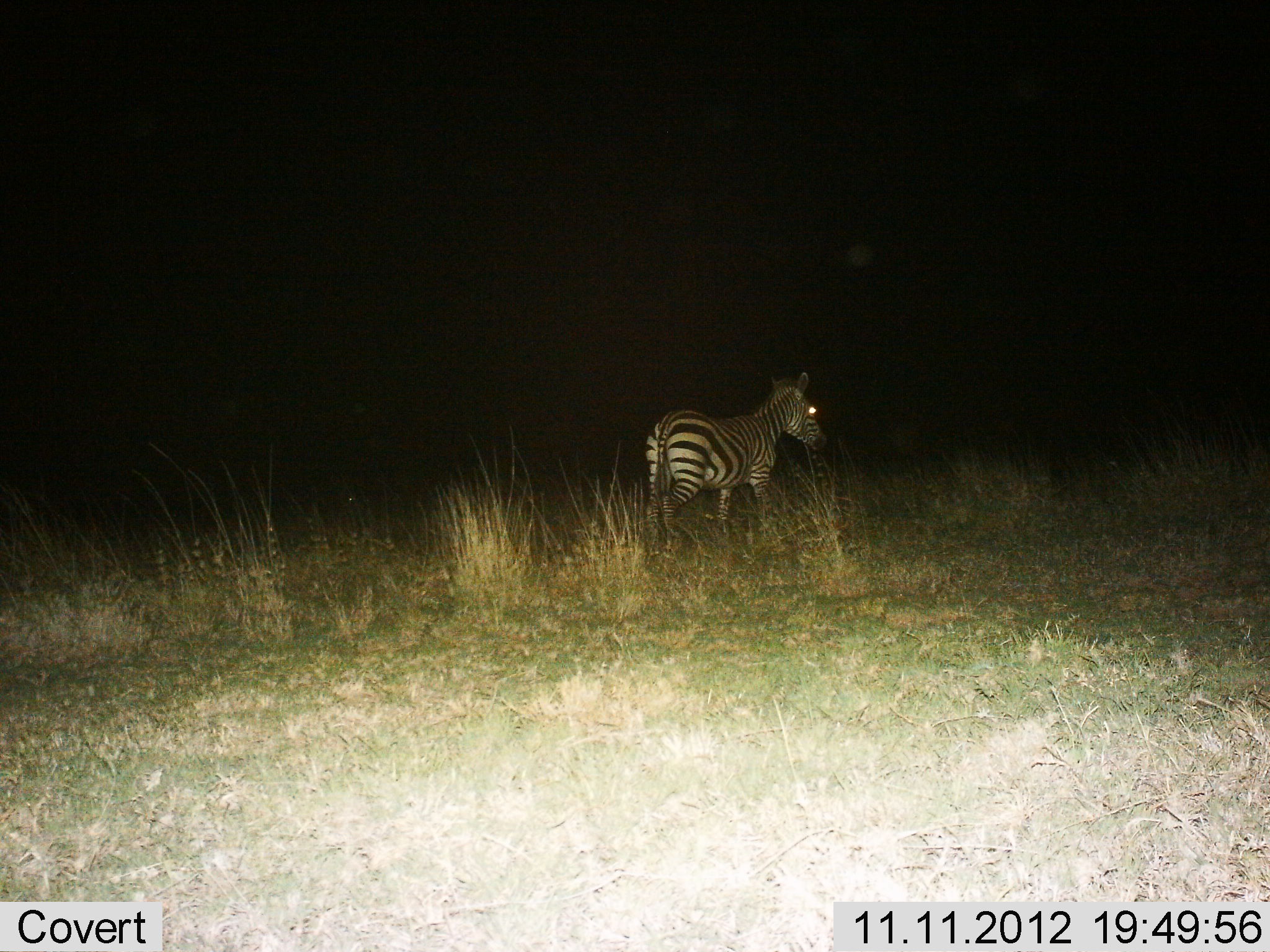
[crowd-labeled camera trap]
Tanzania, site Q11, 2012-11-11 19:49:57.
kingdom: Animalia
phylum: Chordata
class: Mammalia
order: Perissodactyla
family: Equidae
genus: Equus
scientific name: Equus quagga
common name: plains zebra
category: zebra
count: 1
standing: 60%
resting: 0%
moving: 50%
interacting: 0%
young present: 0%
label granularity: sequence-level